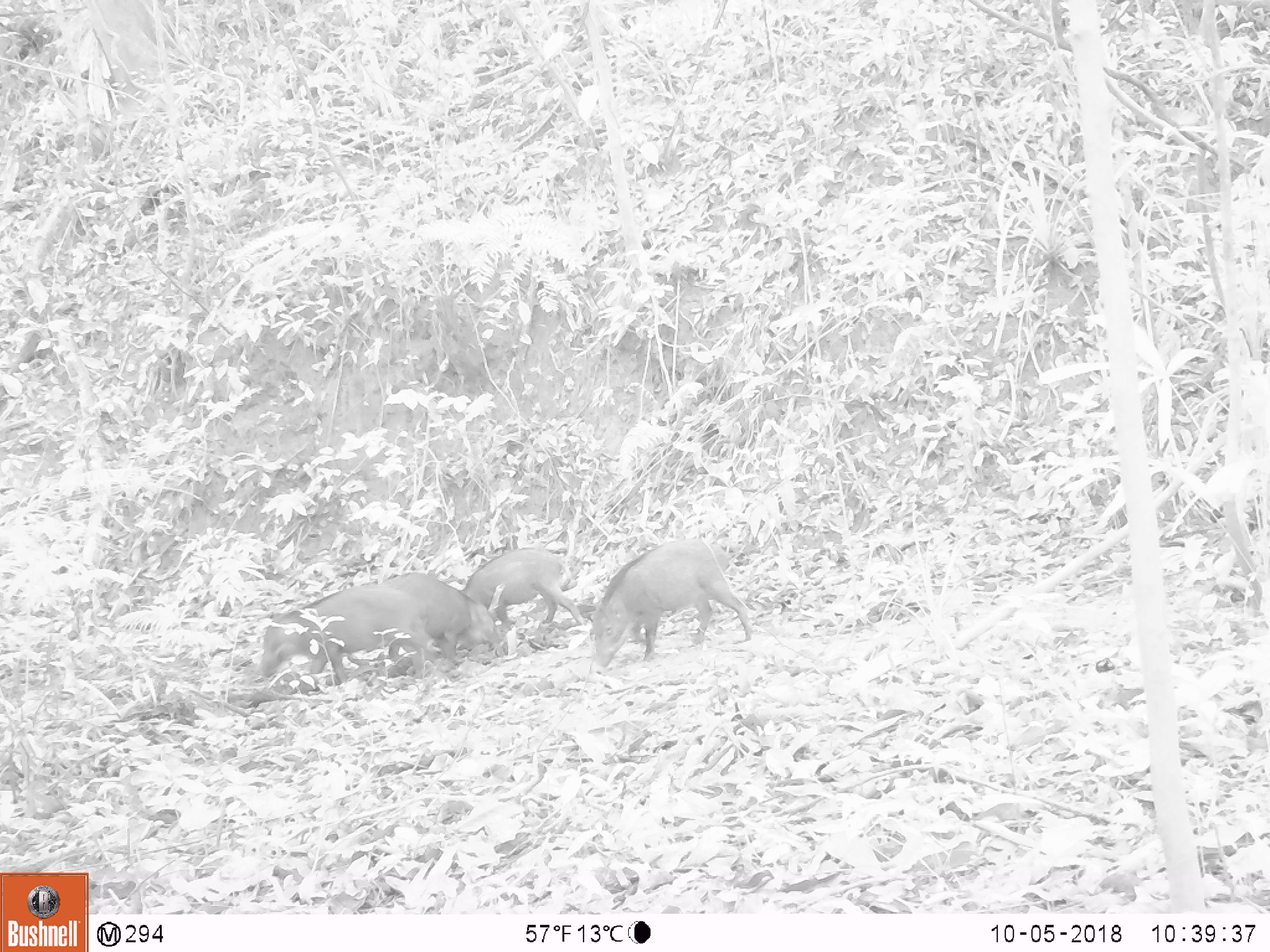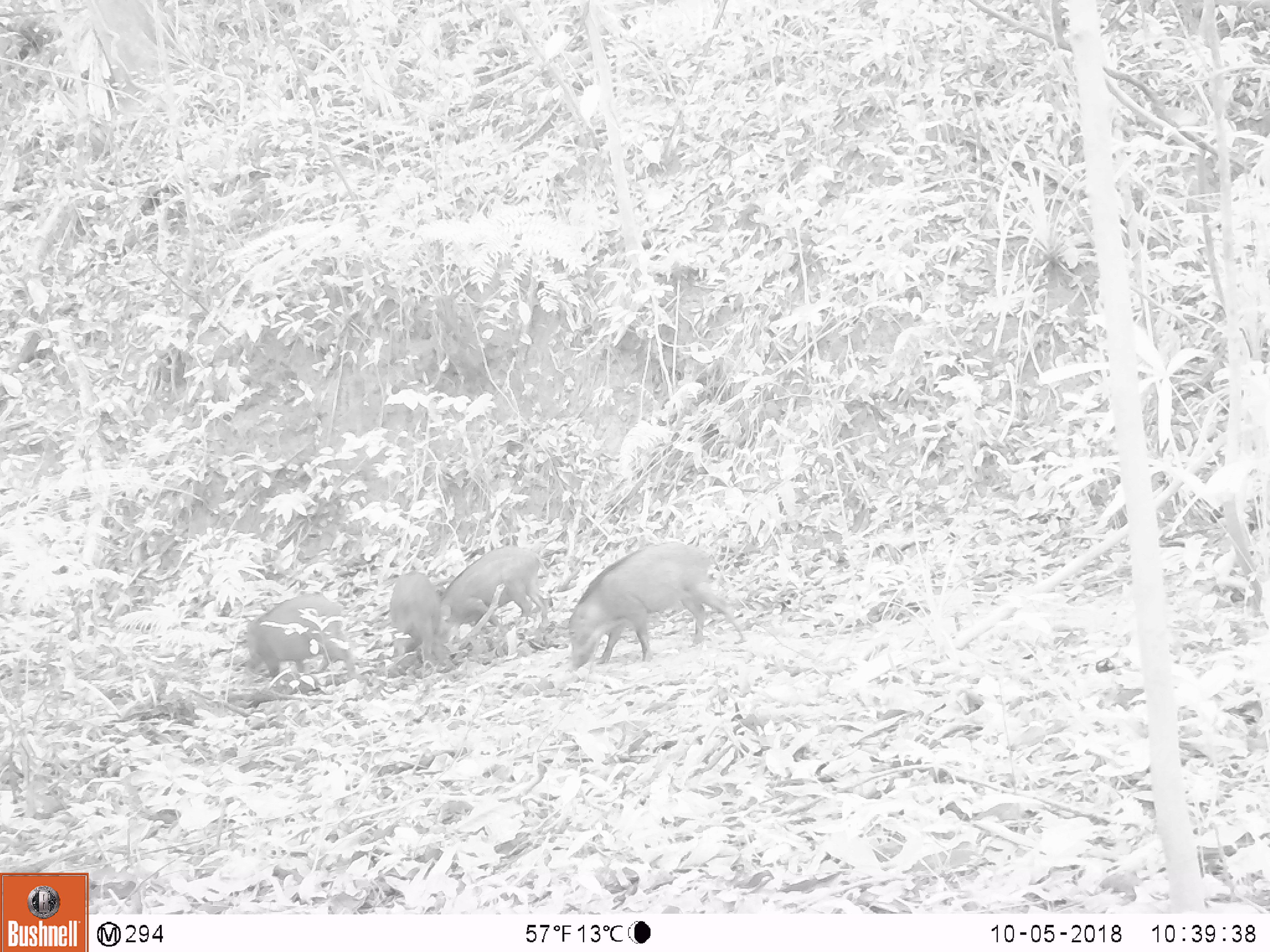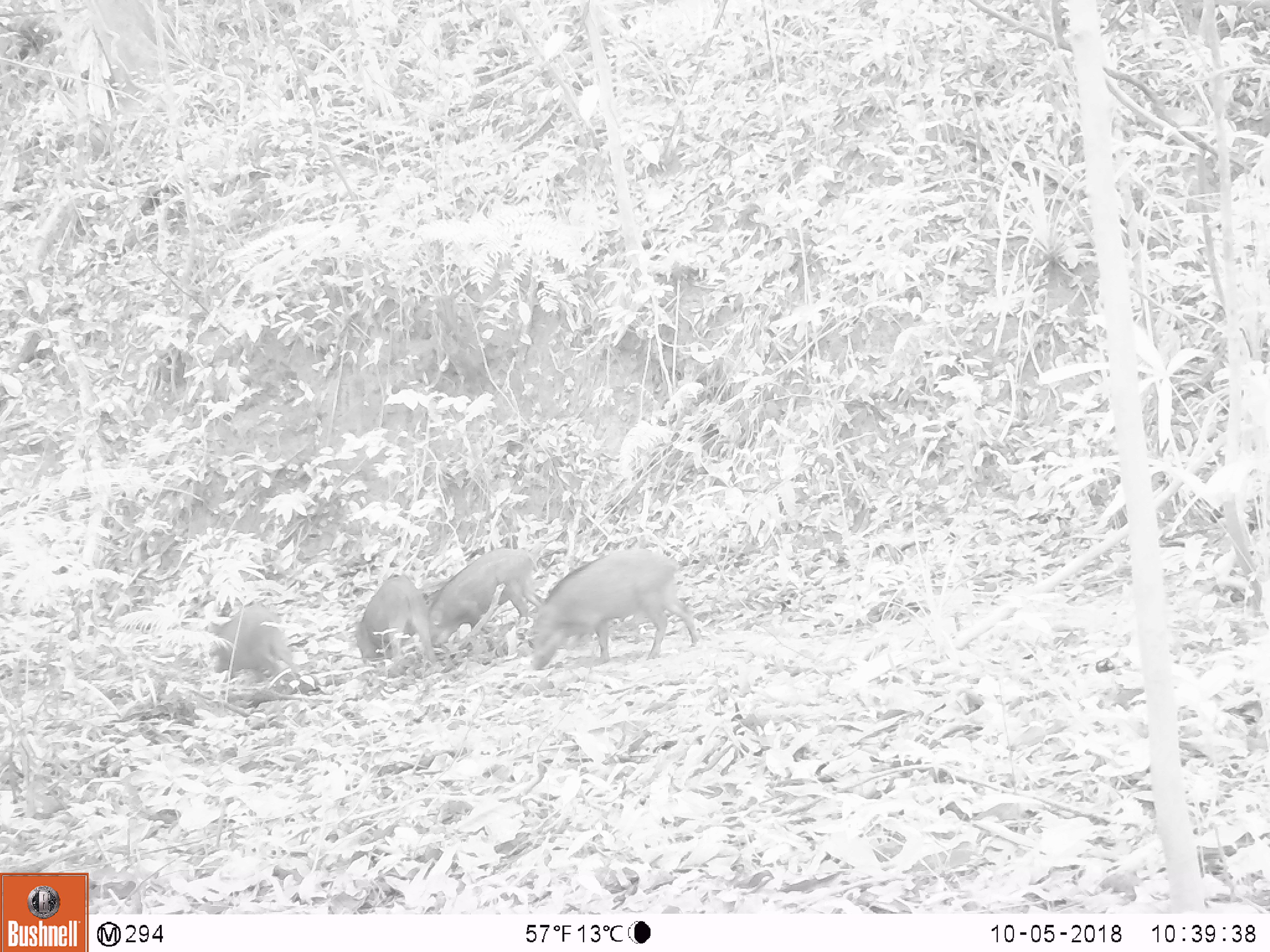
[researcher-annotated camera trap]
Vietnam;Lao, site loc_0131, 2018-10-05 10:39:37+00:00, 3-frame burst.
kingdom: Animalia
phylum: Chordata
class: Mammalia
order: Artiodactyla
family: Suidae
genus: Sus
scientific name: Sus scrofa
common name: eurasian wild pig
Eurasian wild pig (Sus scrofa). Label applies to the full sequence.